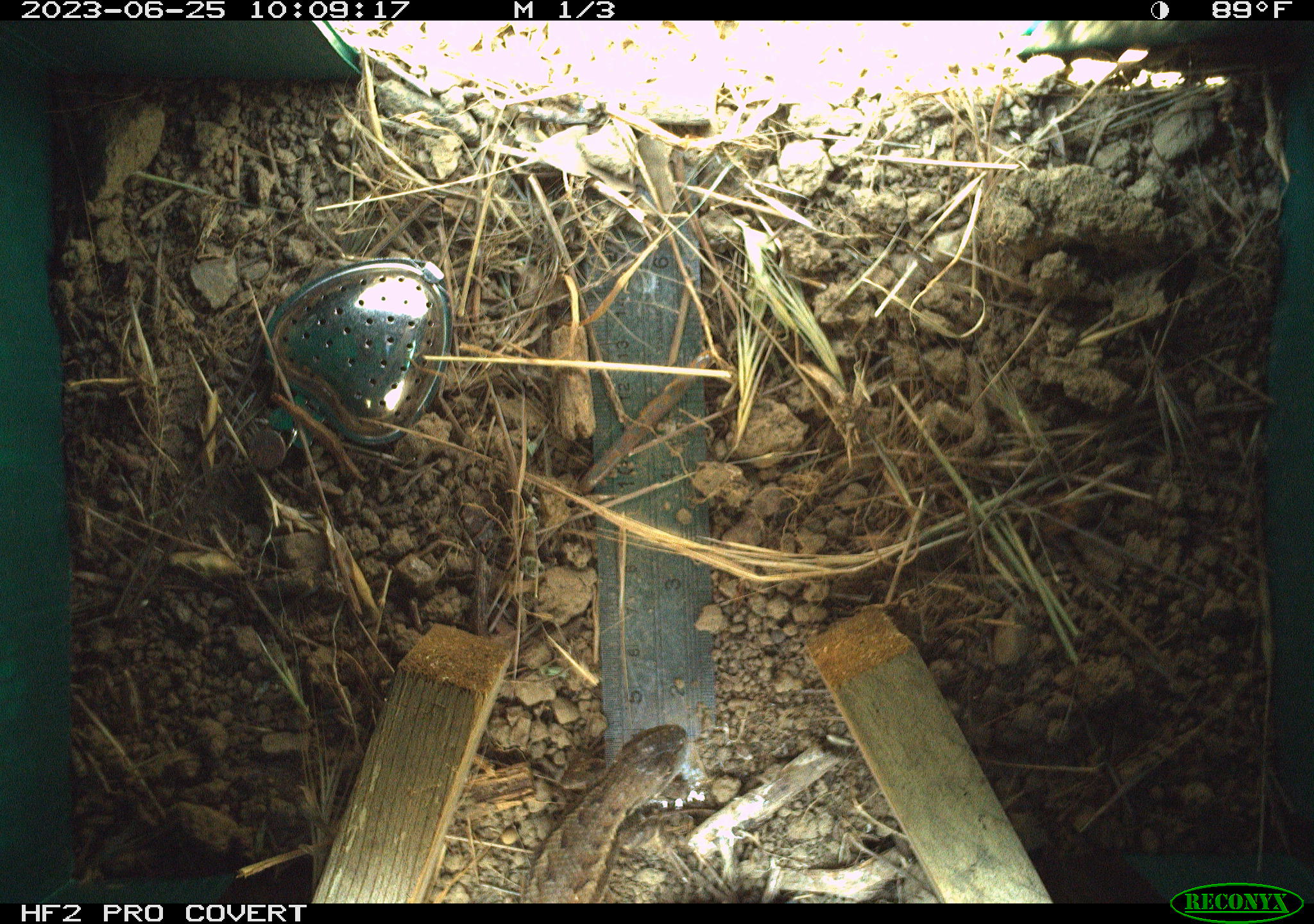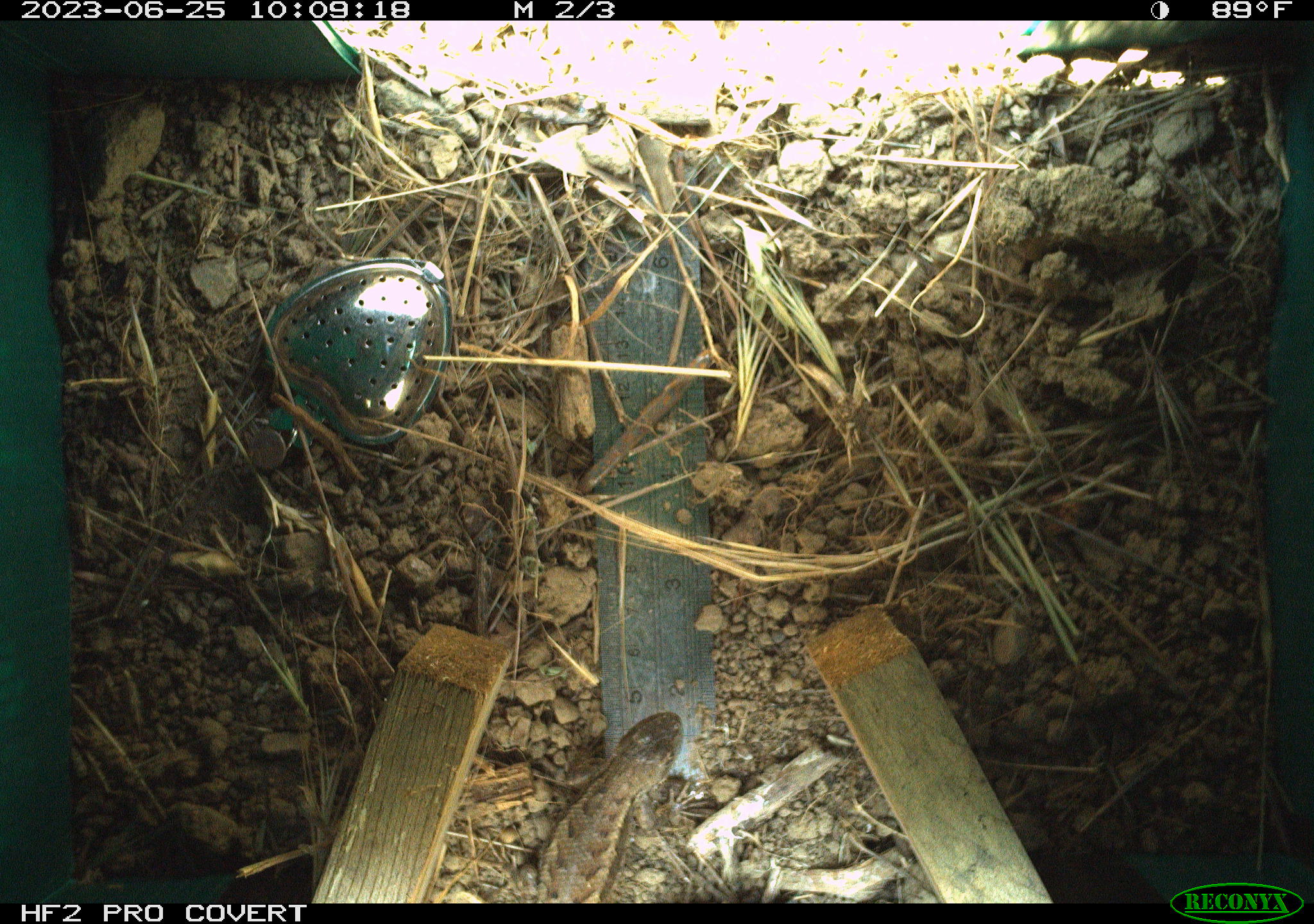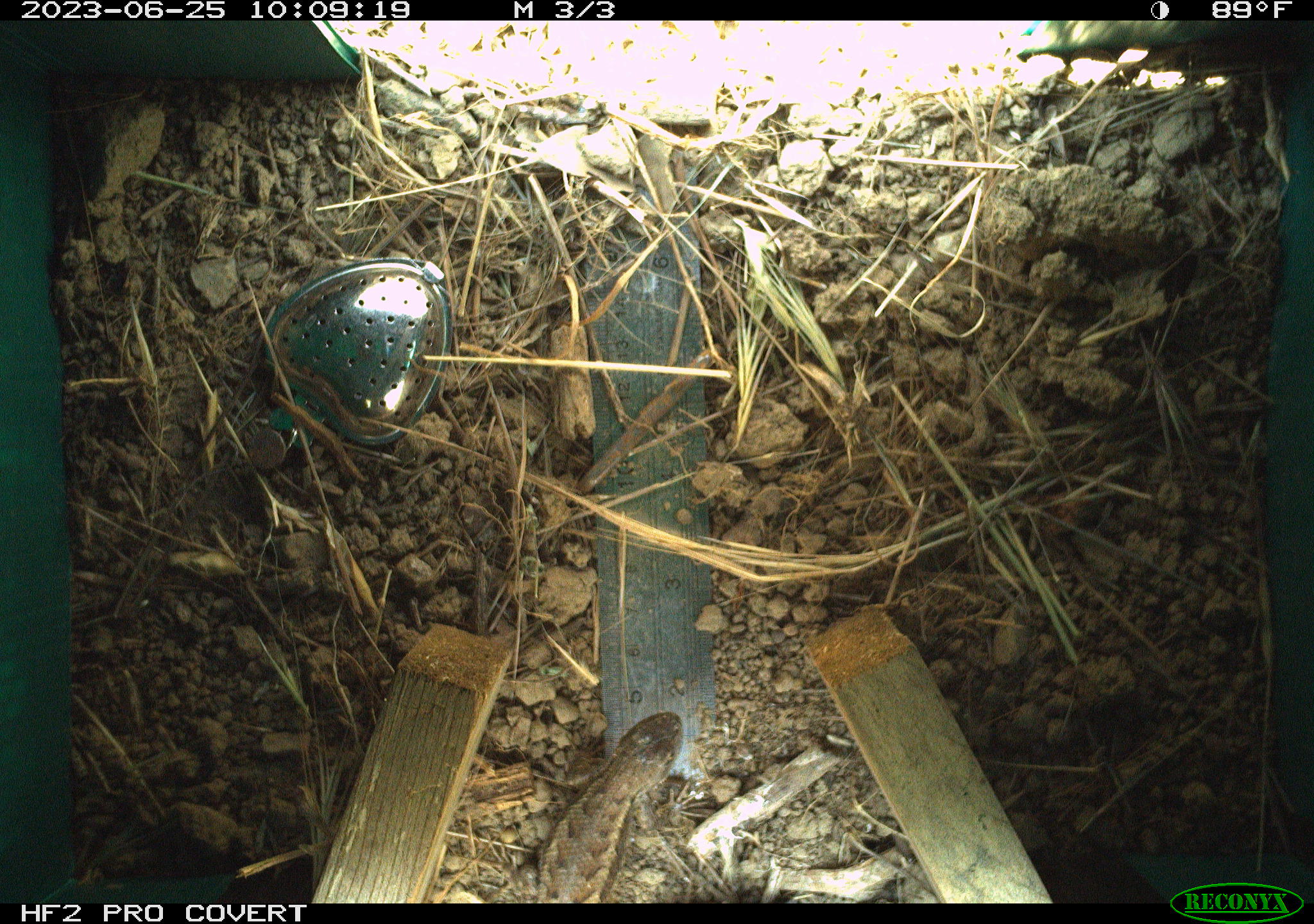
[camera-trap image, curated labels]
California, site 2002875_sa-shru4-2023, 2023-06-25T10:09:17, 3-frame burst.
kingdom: Animalia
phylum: Chordata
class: Reptilia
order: Squamata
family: Phrynosomatidae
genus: Sceloporus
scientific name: Sceloporus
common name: spiny lizards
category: sceloporus species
Sceloporus species (spiny lizards) (Sceloporus).